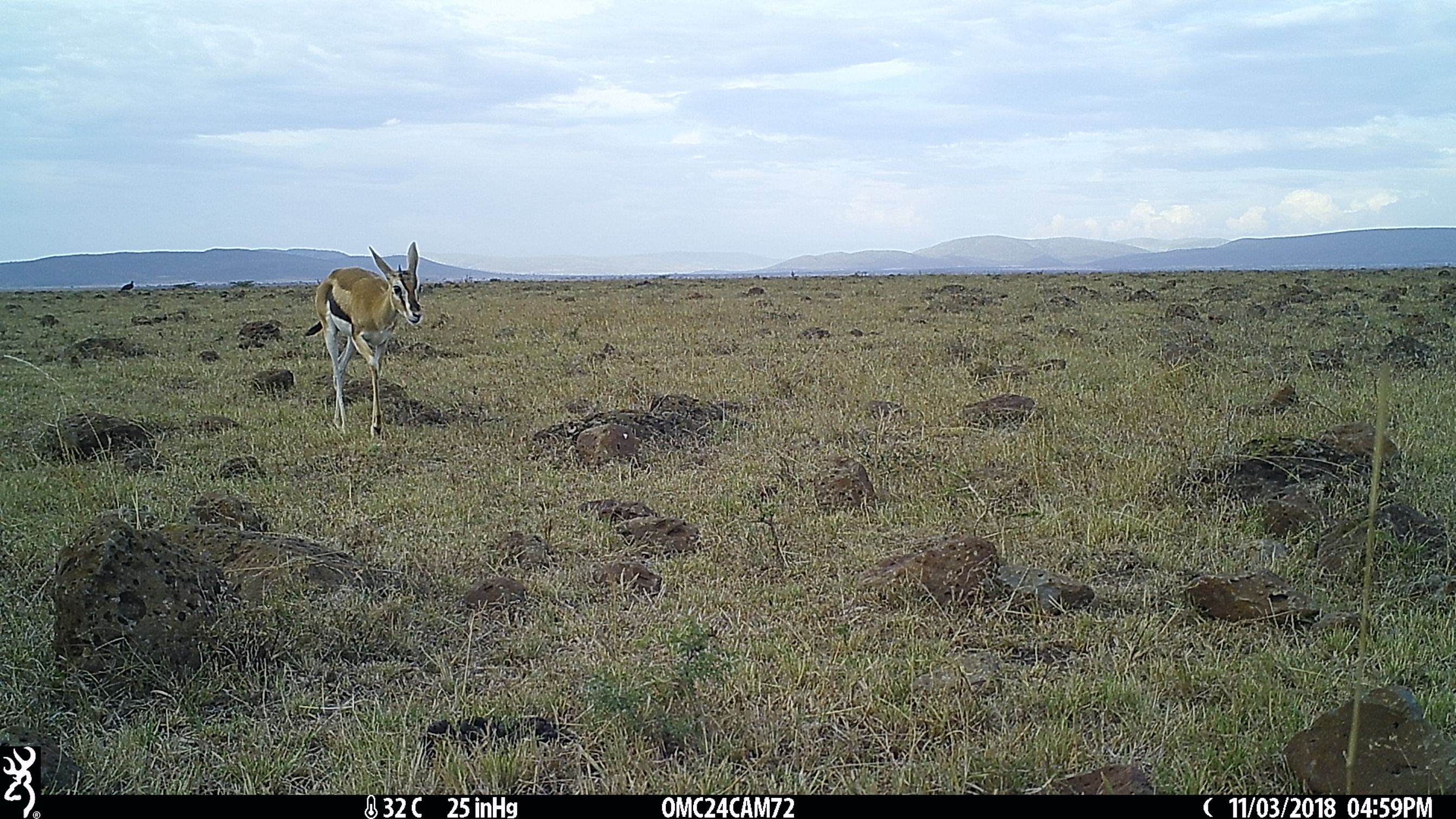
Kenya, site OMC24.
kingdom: Animalia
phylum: Chordata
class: Mammalia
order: Artiodactyla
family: Bovidae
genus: Eudorcas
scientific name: Eudorcas thomsonii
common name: thomon's gazelle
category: gazelle thomsons